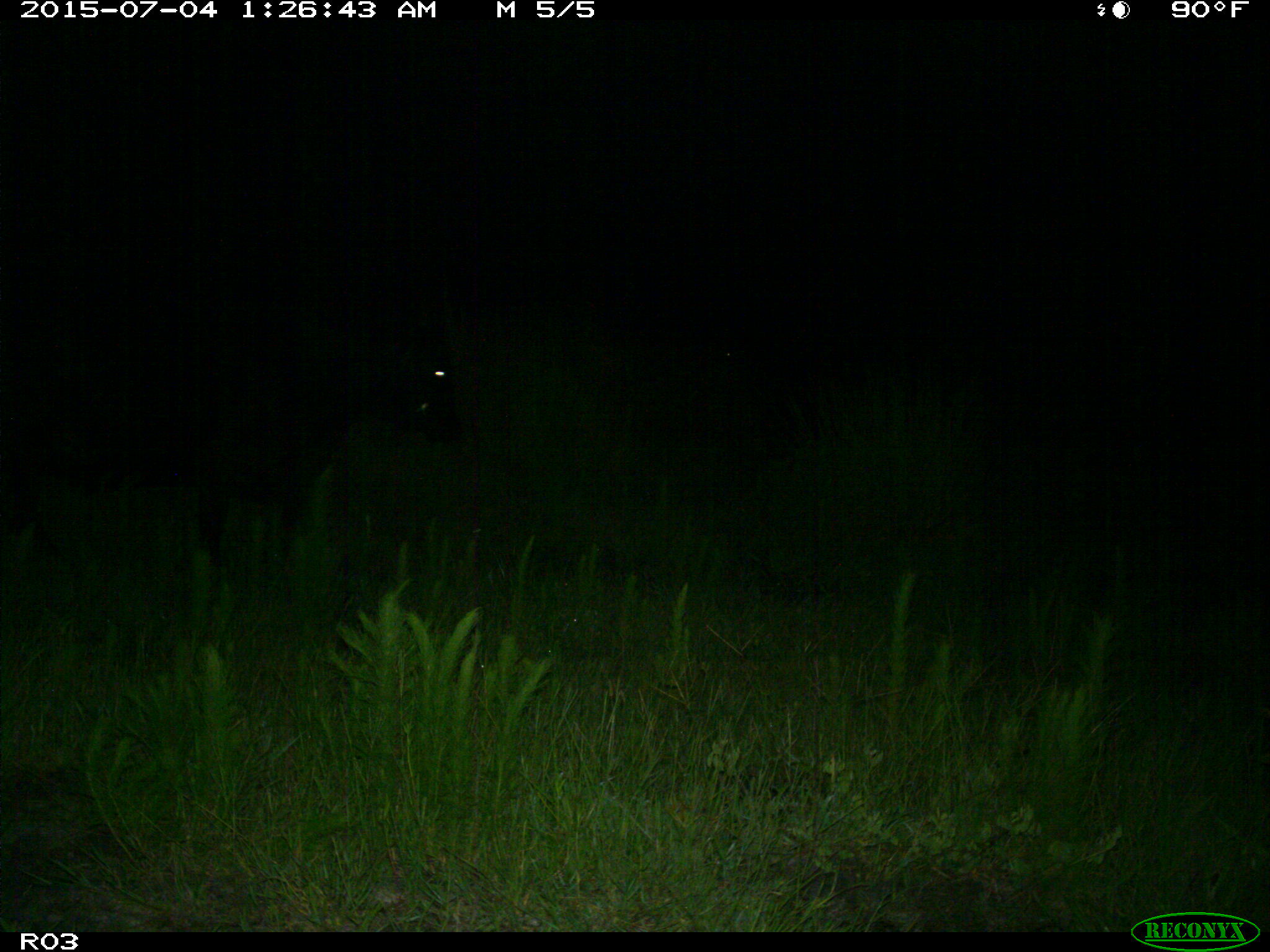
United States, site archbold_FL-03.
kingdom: Animalia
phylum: Chordata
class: Mammalia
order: Artiodactyla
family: Bovidae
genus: Bos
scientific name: Bos taurus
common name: domestic cow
Bos taurus (domestic cow).